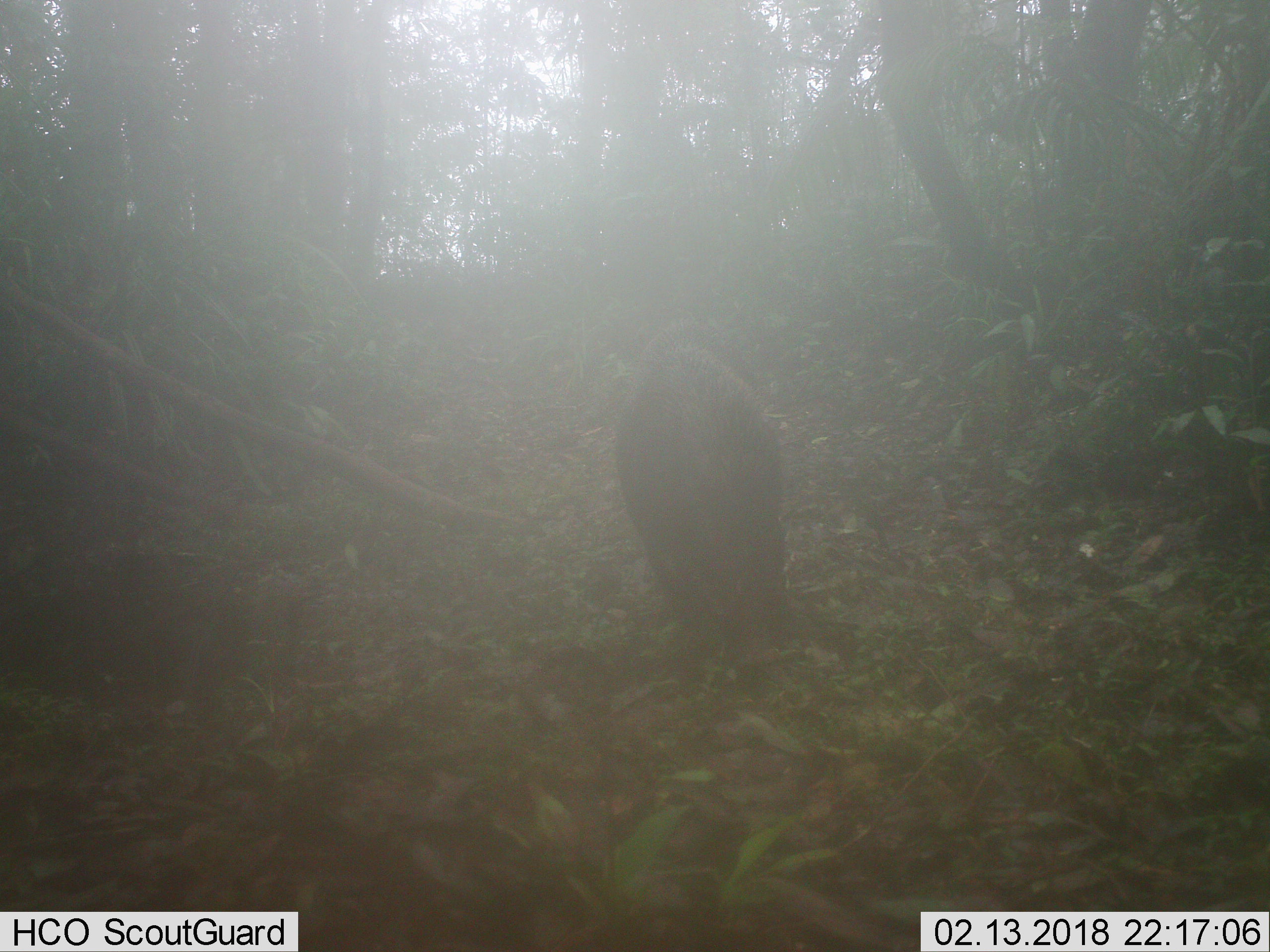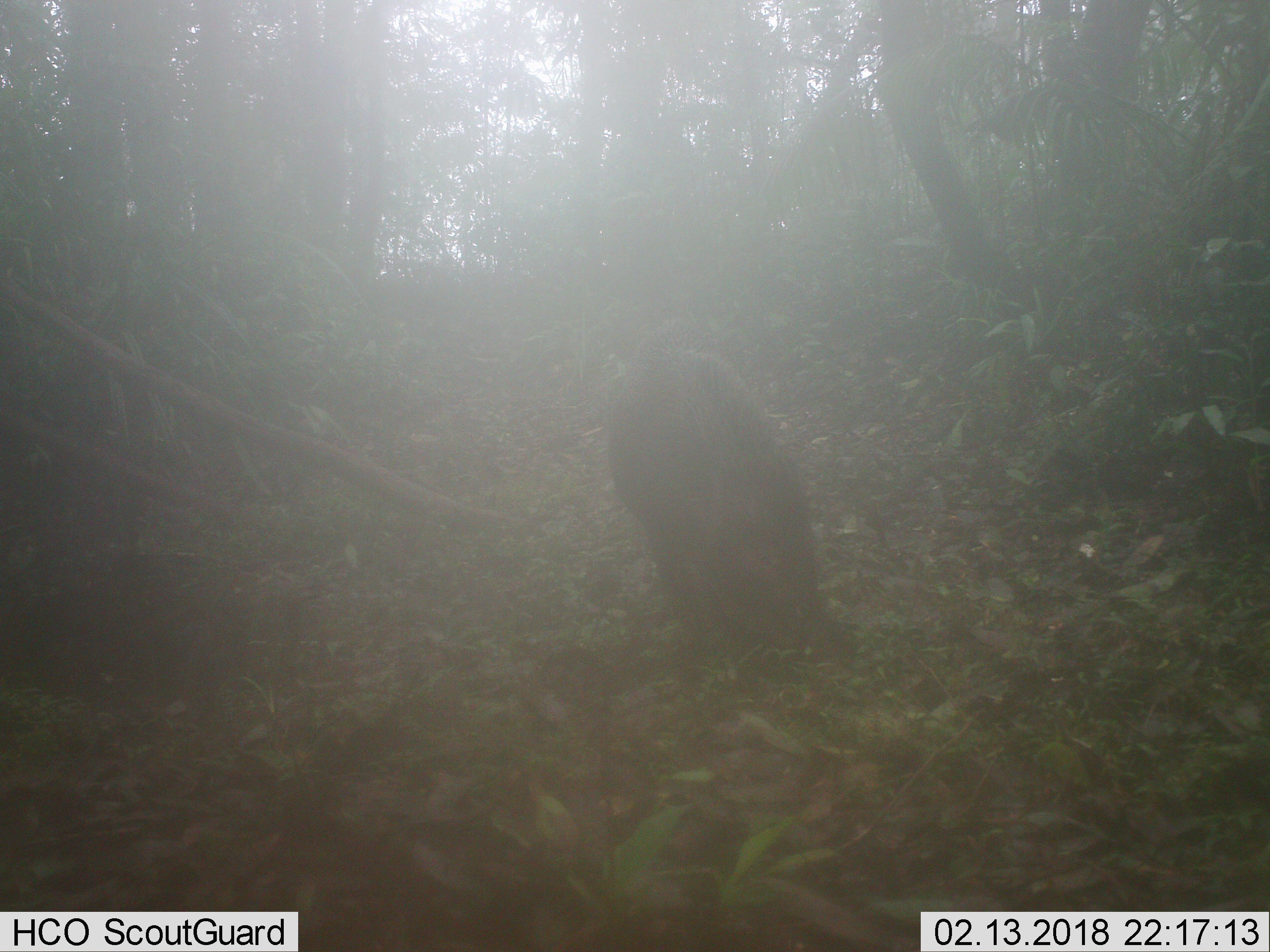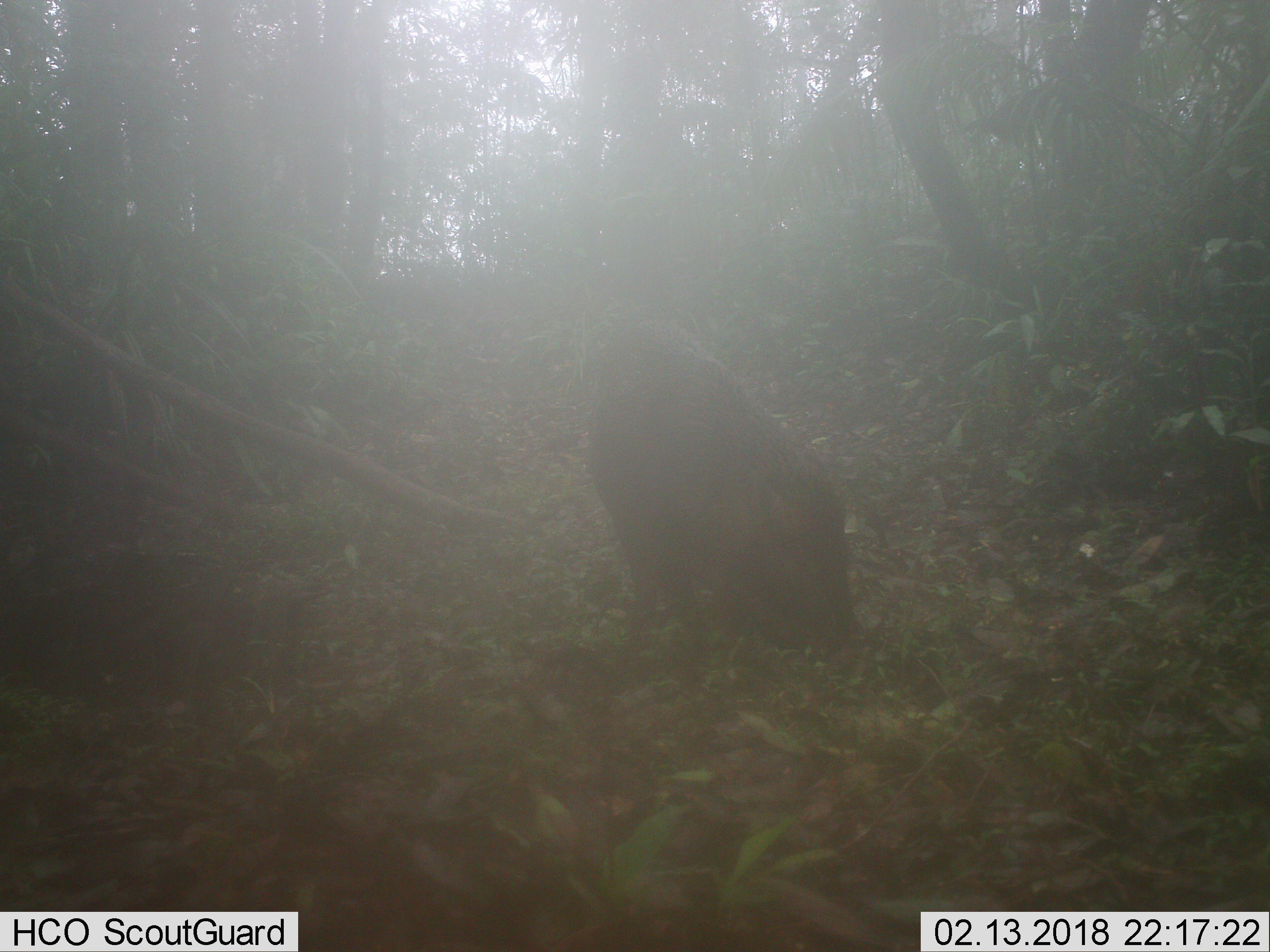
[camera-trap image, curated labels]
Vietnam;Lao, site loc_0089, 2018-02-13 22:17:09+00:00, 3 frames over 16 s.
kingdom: Animalia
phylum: Chordata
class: Mammalia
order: Artiodactyla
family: Suidae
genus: Sus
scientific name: Sus scrofa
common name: eurasian wild pig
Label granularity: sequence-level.